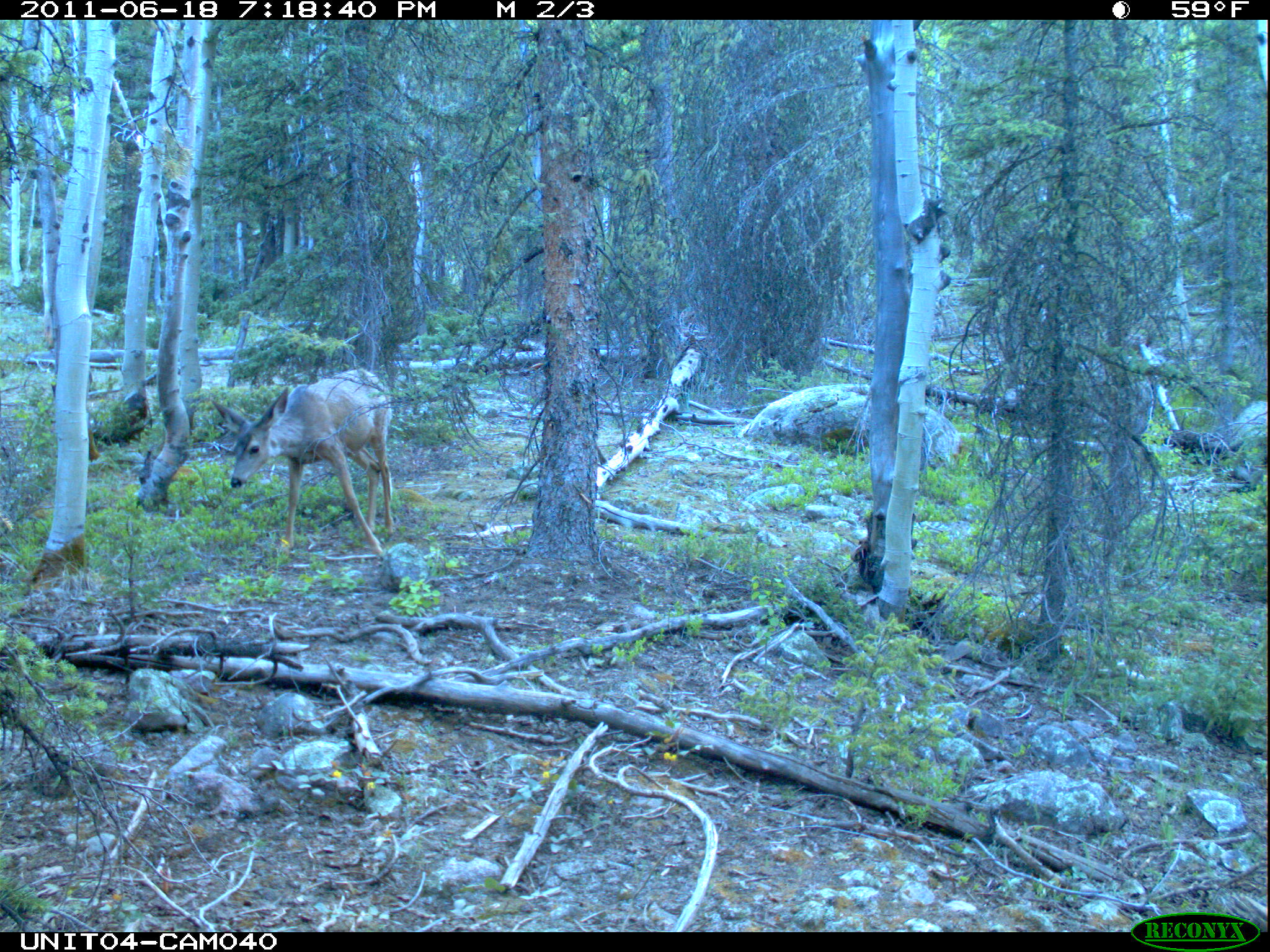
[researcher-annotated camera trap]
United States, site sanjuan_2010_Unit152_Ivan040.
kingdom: Animalia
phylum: Chordata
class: Mammalia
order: Artiodactyla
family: Cervidae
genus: Odocoileus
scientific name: Odocoileus hemionus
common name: mule deer